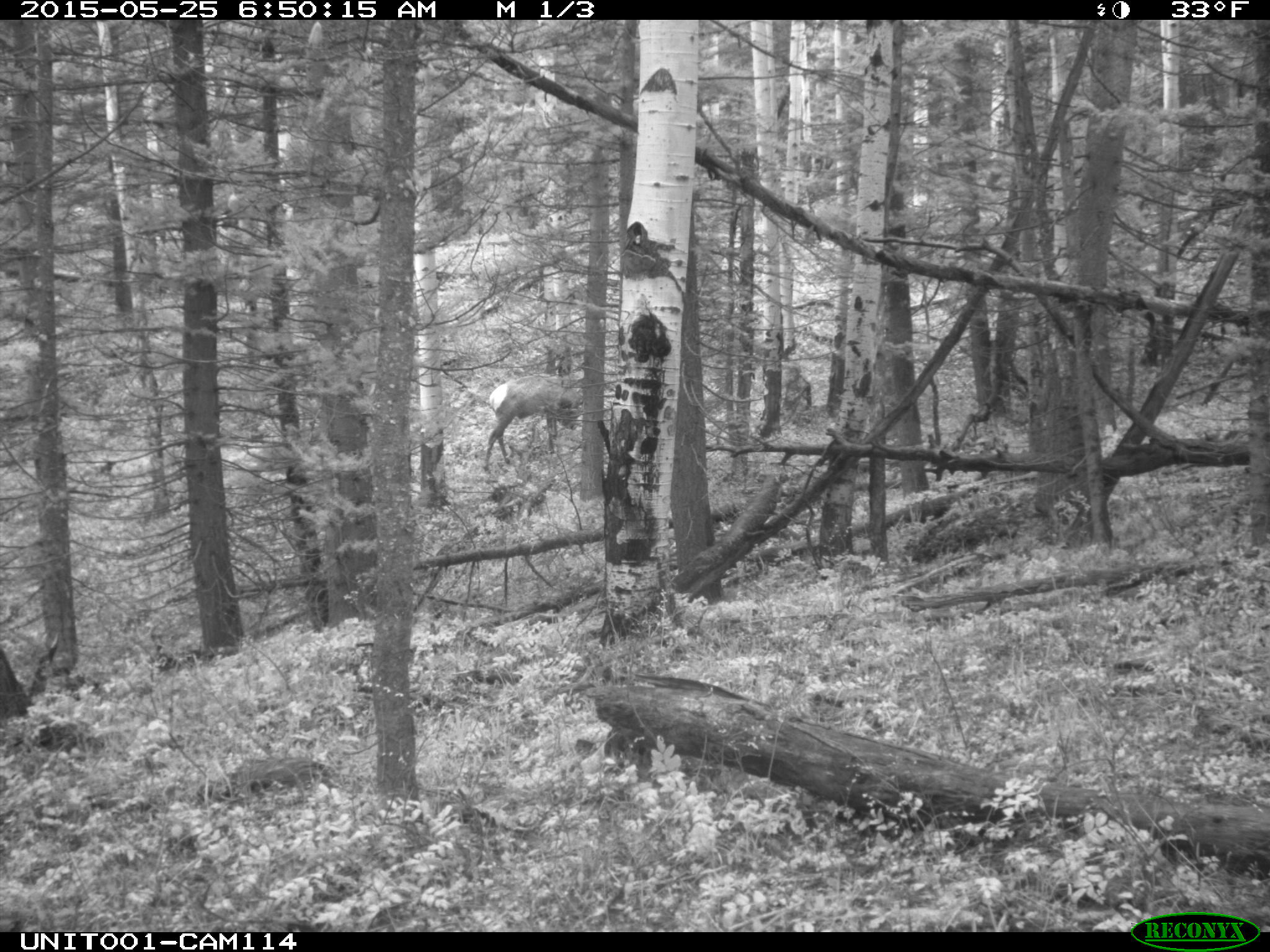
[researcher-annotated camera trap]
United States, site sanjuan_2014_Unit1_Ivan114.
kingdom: Animalia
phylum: Chordata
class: Mammalia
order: Artiodactyla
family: Cervidae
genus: Cervus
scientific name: Cervus elaphus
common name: red deer